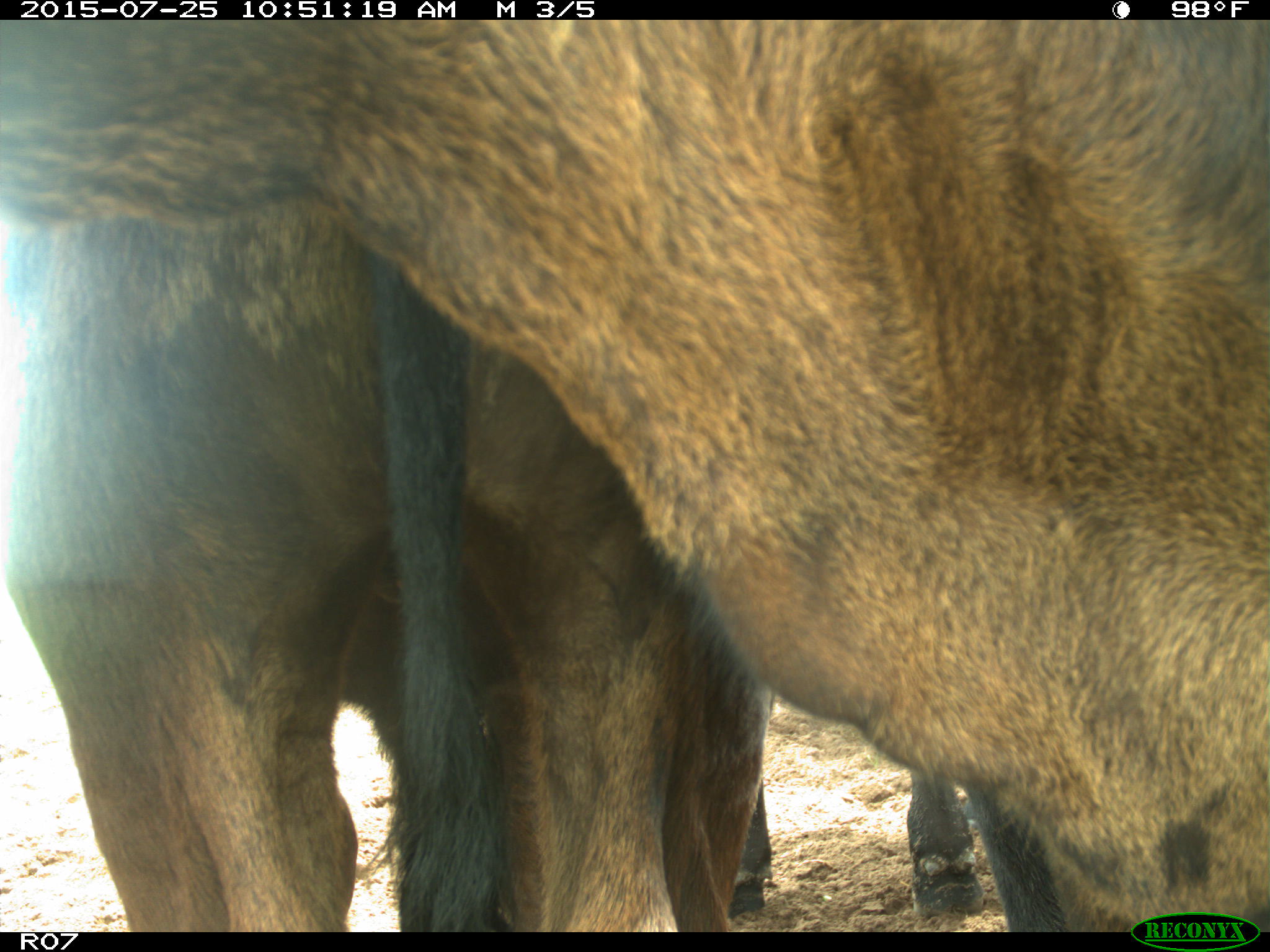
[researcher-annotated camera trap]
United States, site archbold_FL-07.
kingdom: Animalia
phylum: Chordata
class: Mammalia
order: Artiodactyla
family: Bovidae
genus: Bos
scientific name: Bos taurus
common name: domestic cow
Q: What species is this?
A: Bos taurus (domestic cow).